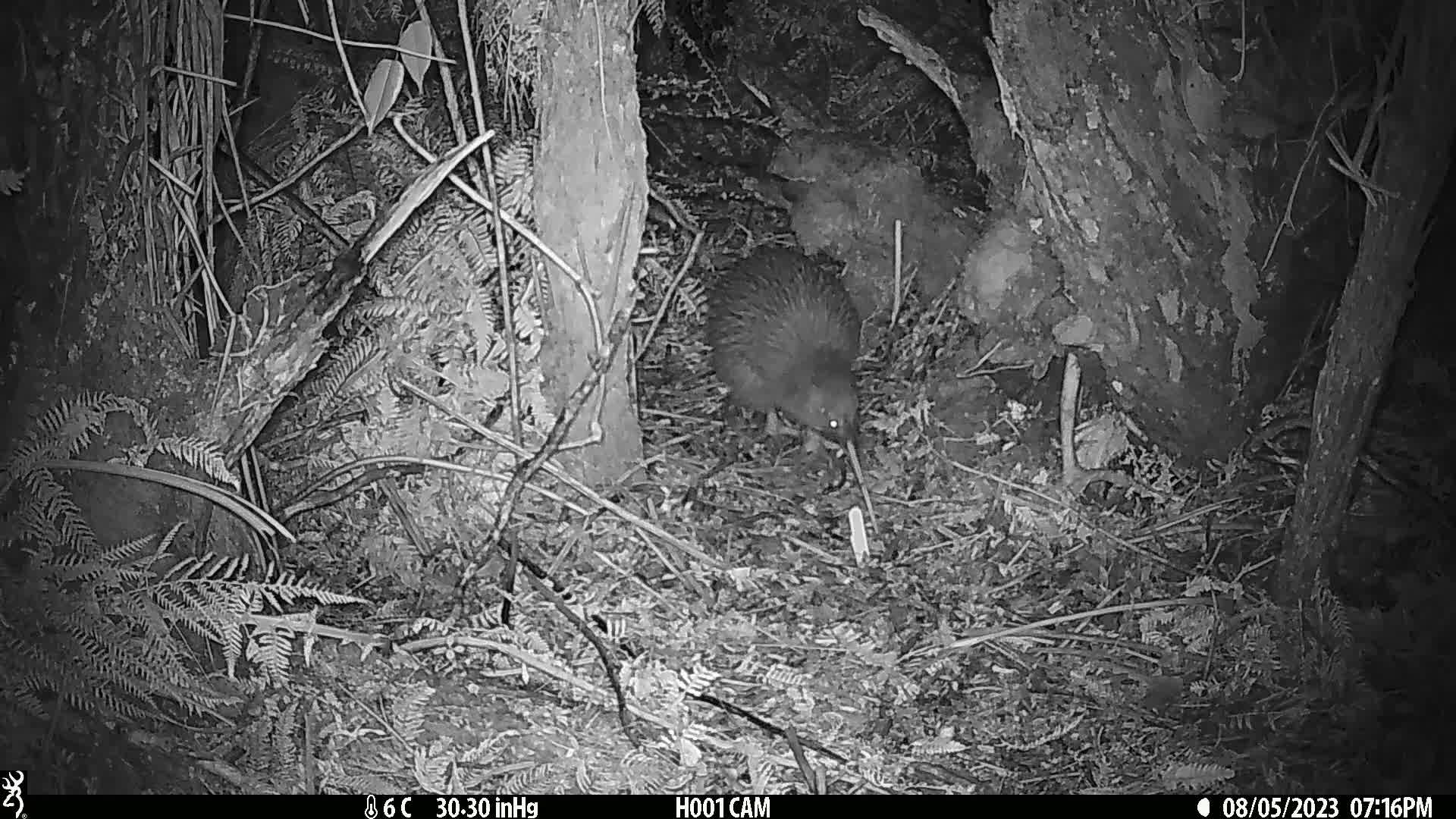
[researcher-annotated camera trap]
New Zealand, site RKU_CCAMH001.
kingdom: Animalia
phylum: Chordata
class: Aves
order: Apterygiformes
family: Apterygidae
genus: Apteryx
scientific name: Apteryx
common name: kiwi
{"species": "kiwi (Apteryx)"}